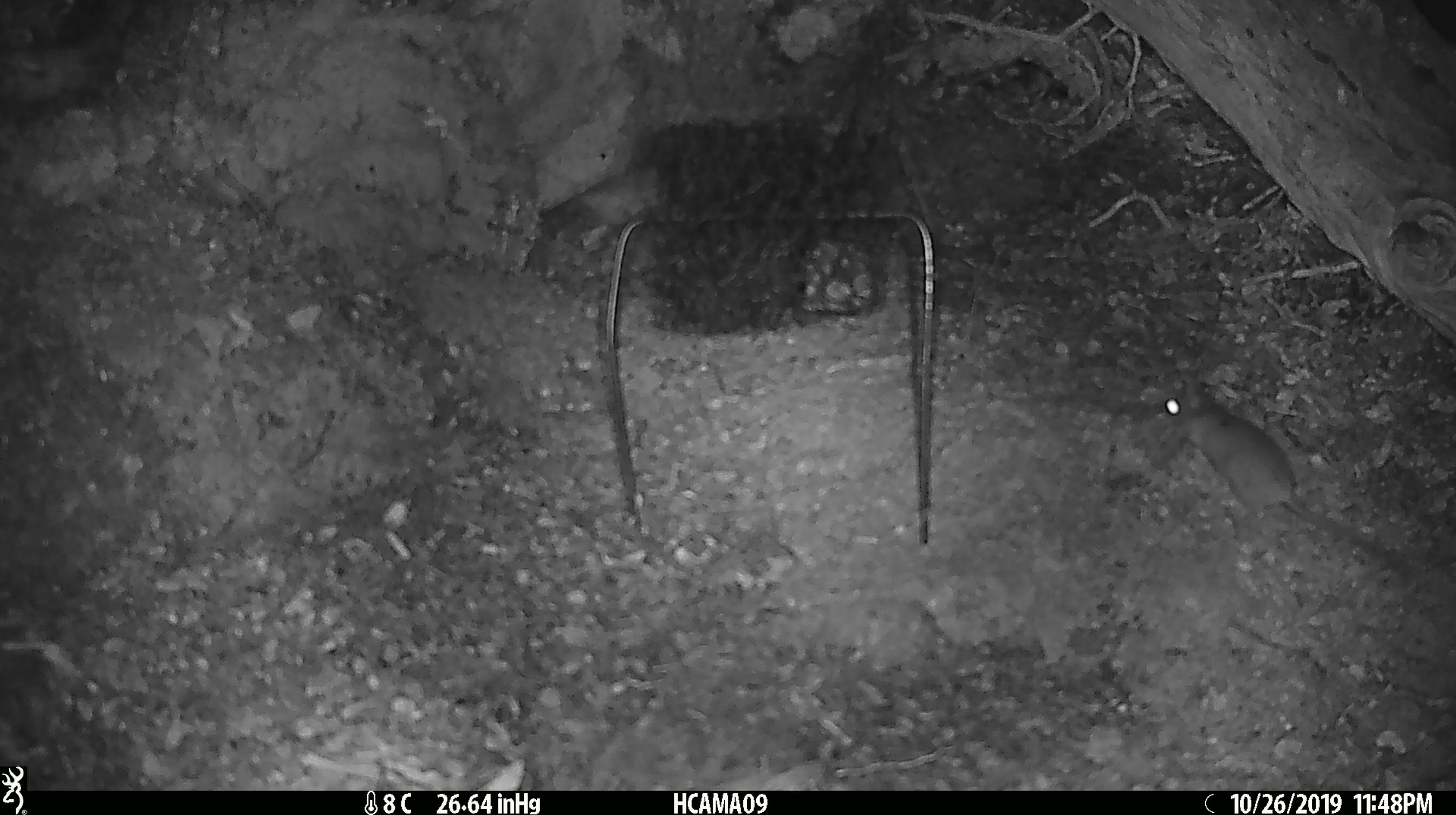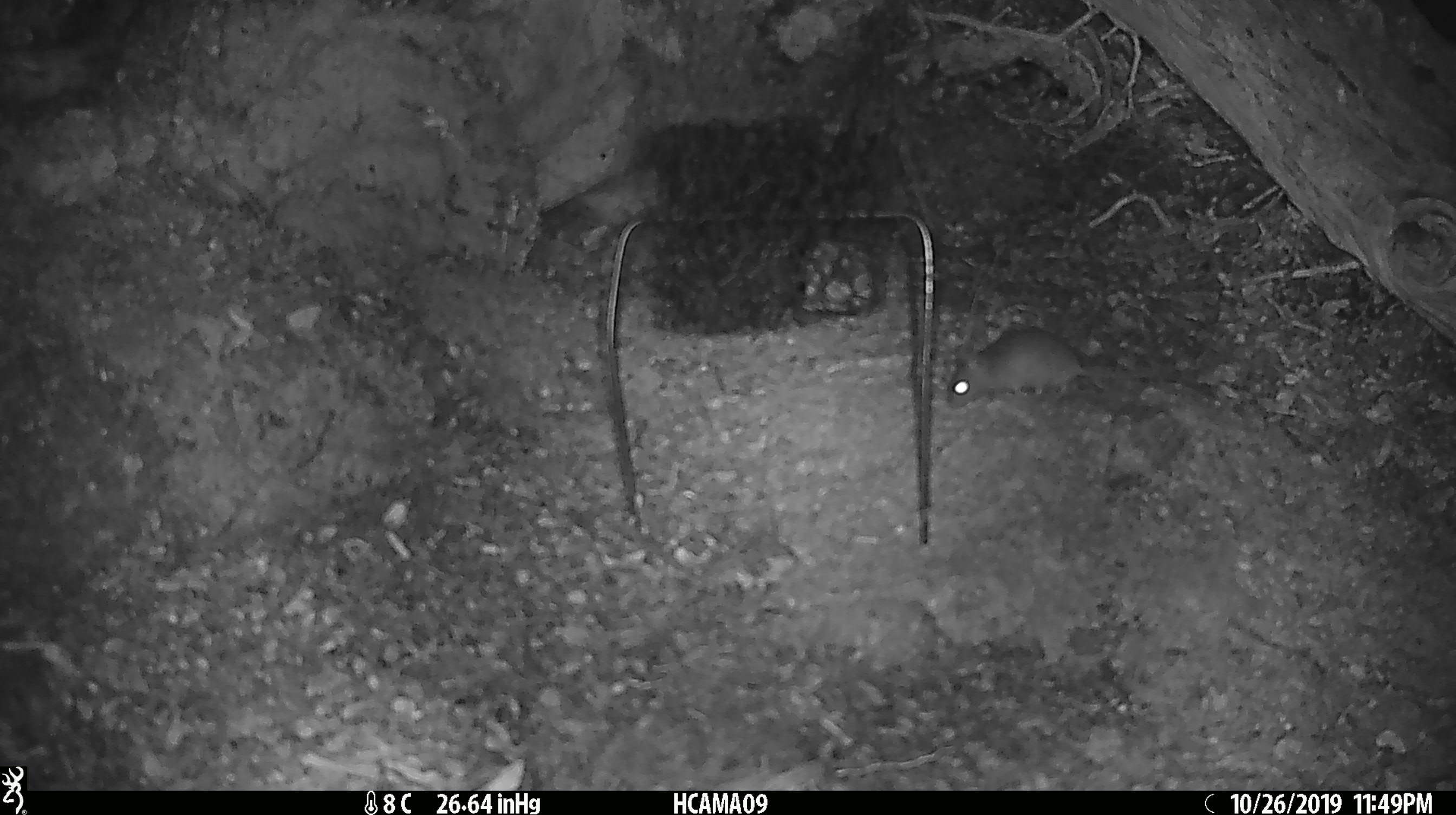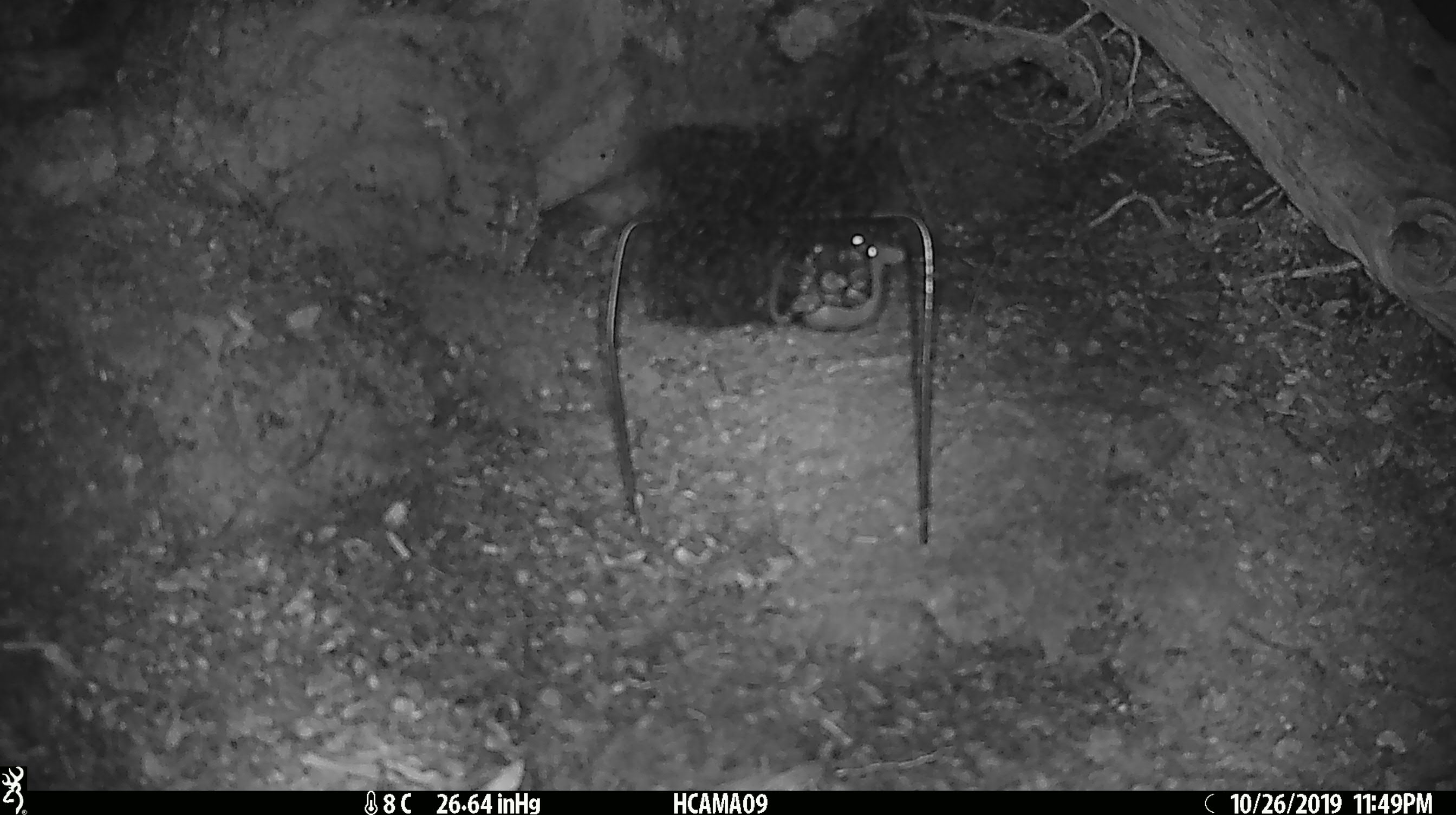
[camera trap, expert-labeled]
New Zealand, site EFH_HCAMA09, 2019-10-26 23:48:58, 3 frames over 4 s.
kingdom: Animalia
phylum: Chordata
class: Mammalia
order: Rodentia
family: Muridae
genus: Mus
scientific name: Mus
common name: mouse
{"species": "mouse (Mus)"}